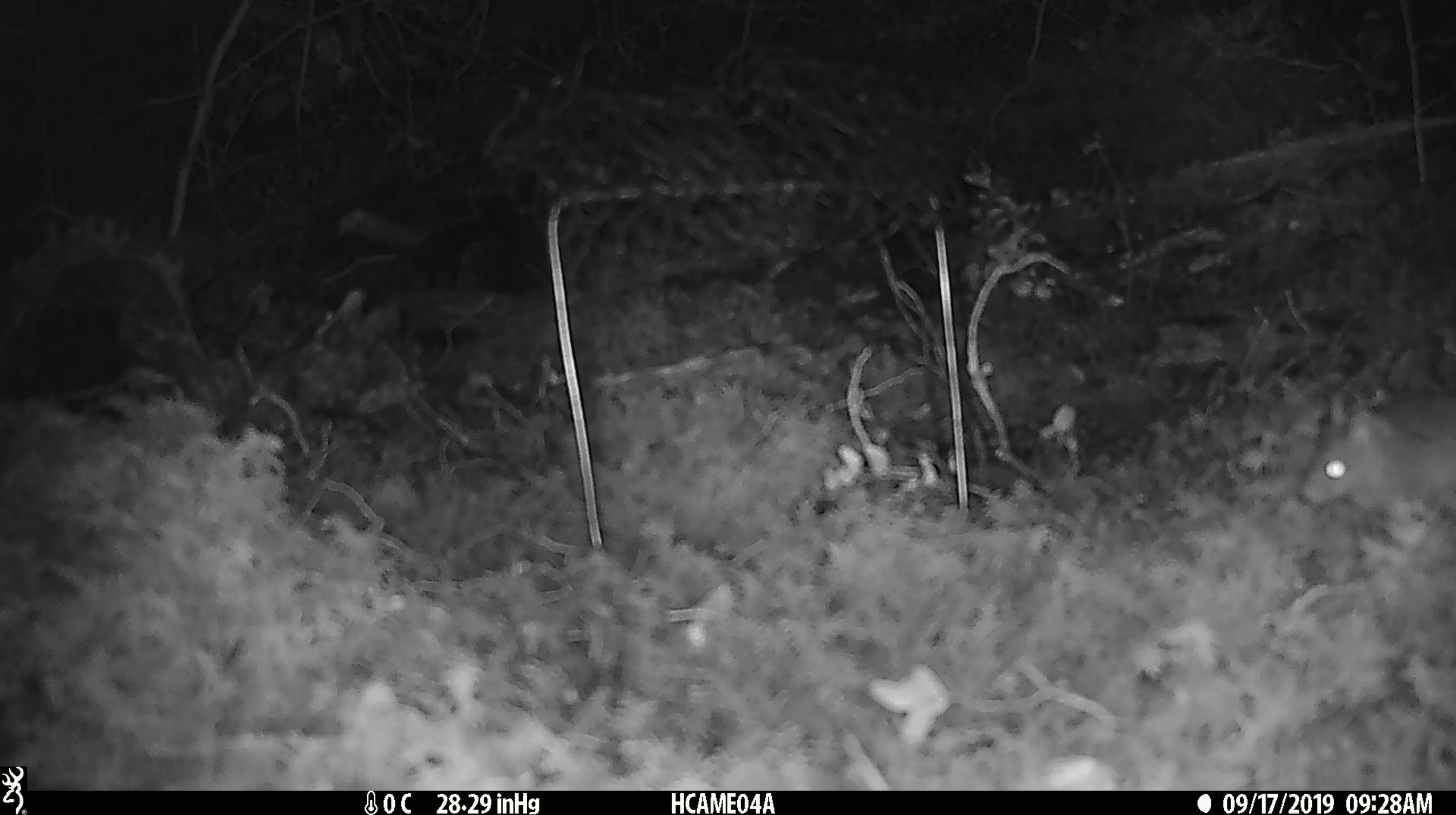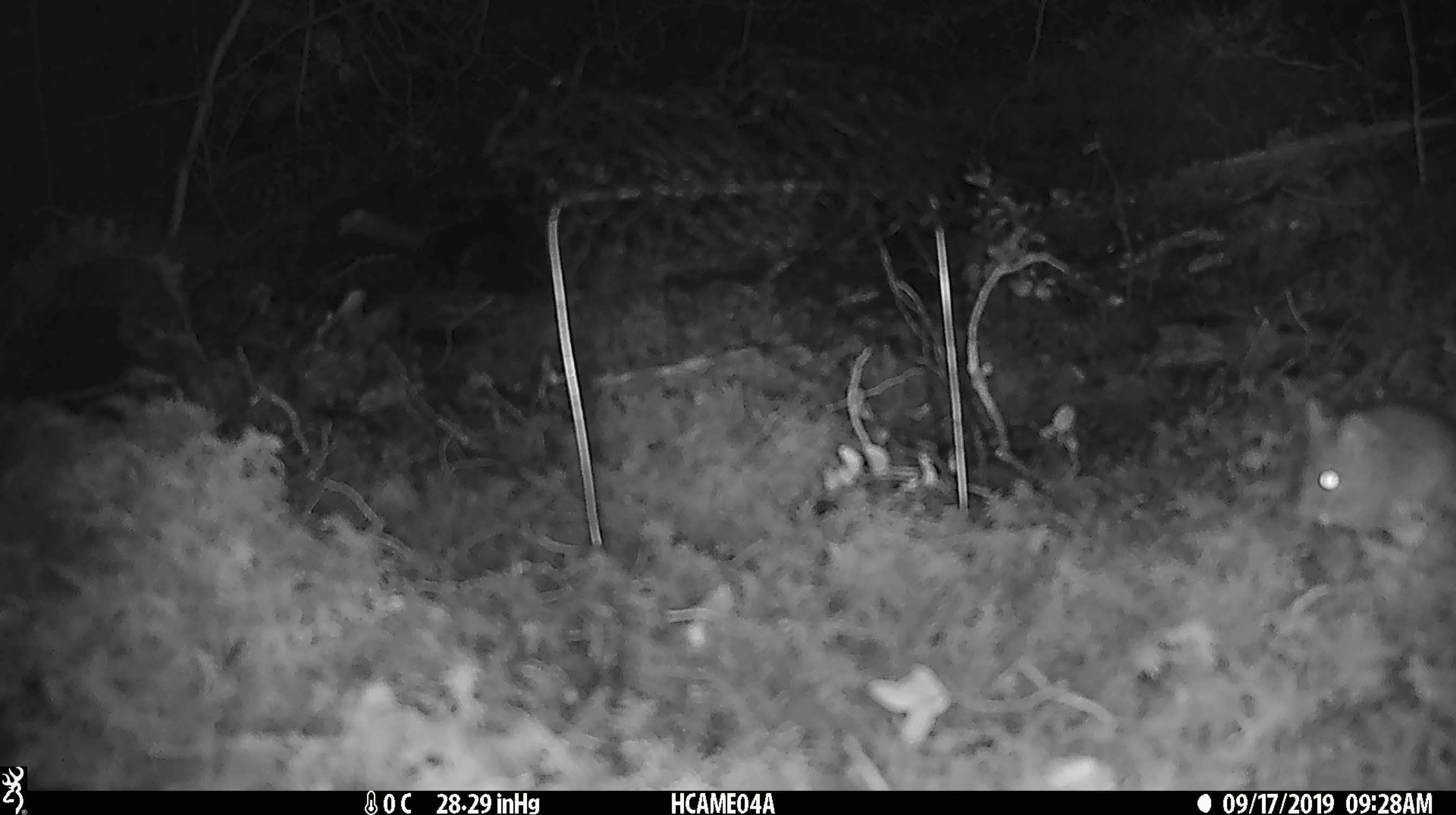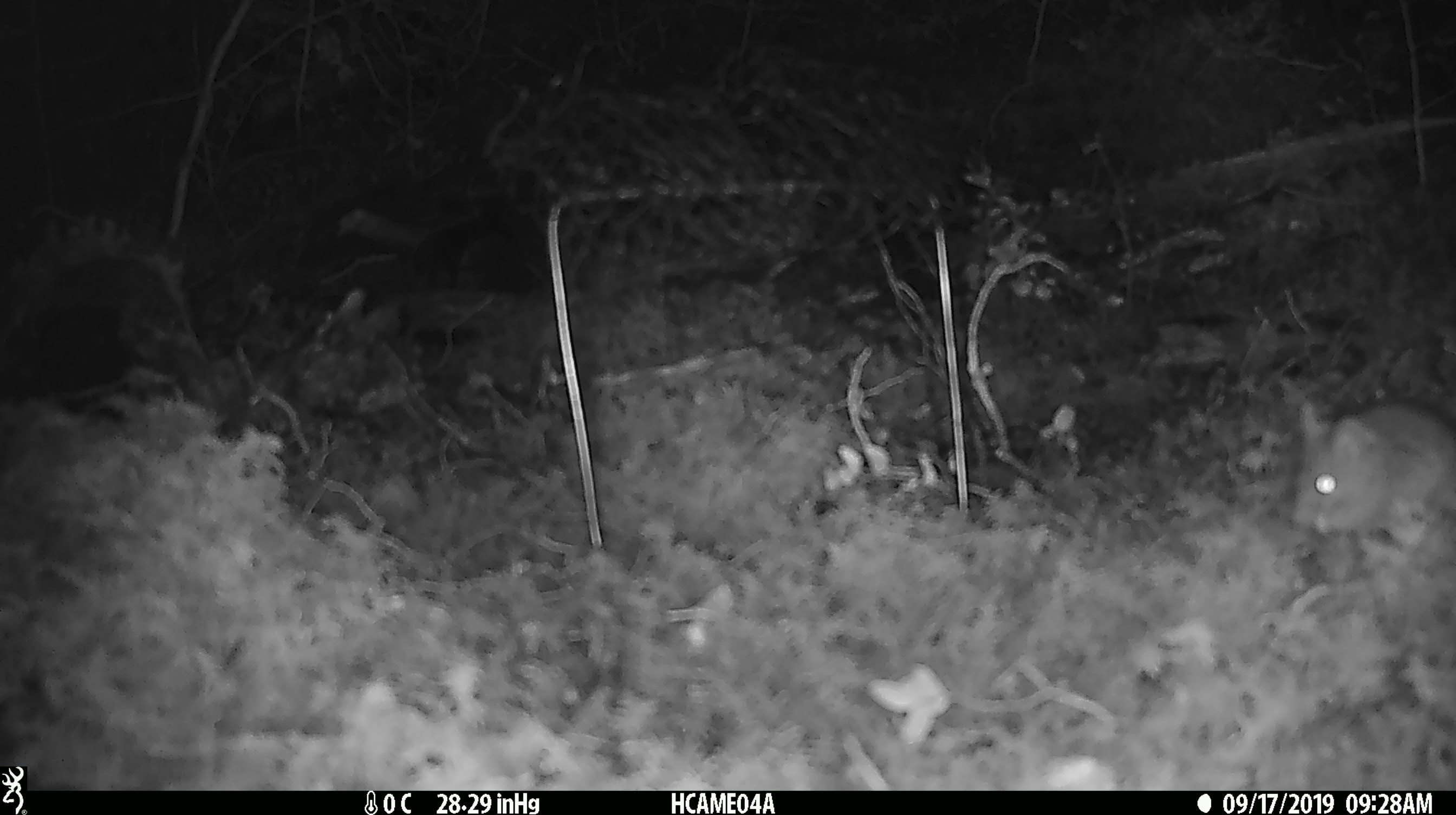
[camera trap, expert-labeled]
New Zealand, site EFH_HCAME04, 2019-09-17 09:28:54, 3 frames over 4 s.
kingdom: Animalia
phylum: Chordata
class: Mammalia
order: Rodentia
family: Muridae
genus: Mus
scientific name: Mus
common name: mouse